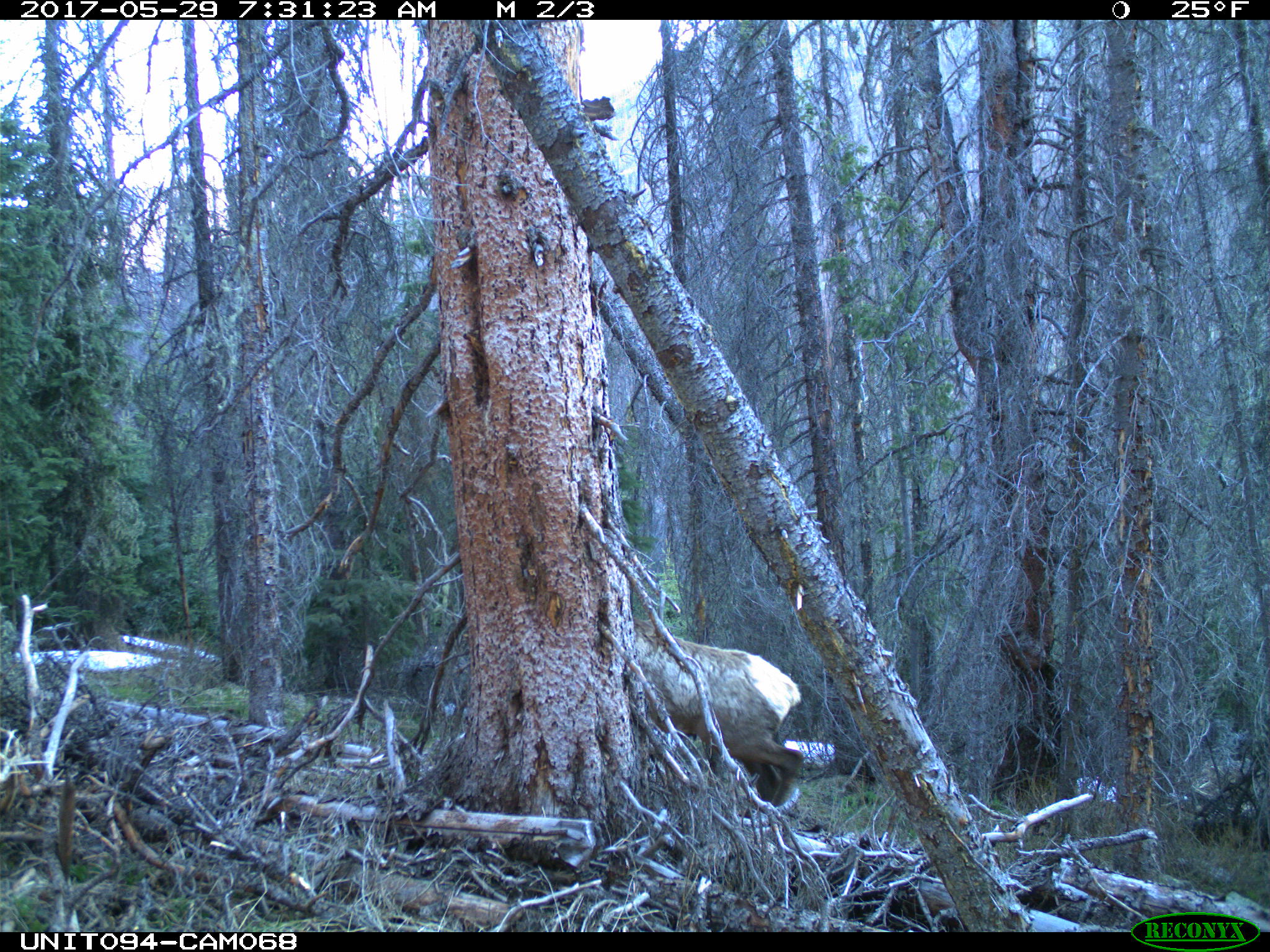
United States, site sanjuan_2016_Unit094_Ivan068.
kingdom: Animalia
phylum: Chordata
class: Mammalia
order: Artiodactyla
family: Cervidae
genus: Cervus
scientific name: Cervus elaphus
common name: red deer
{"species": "Cervus elaphus (red deer)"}